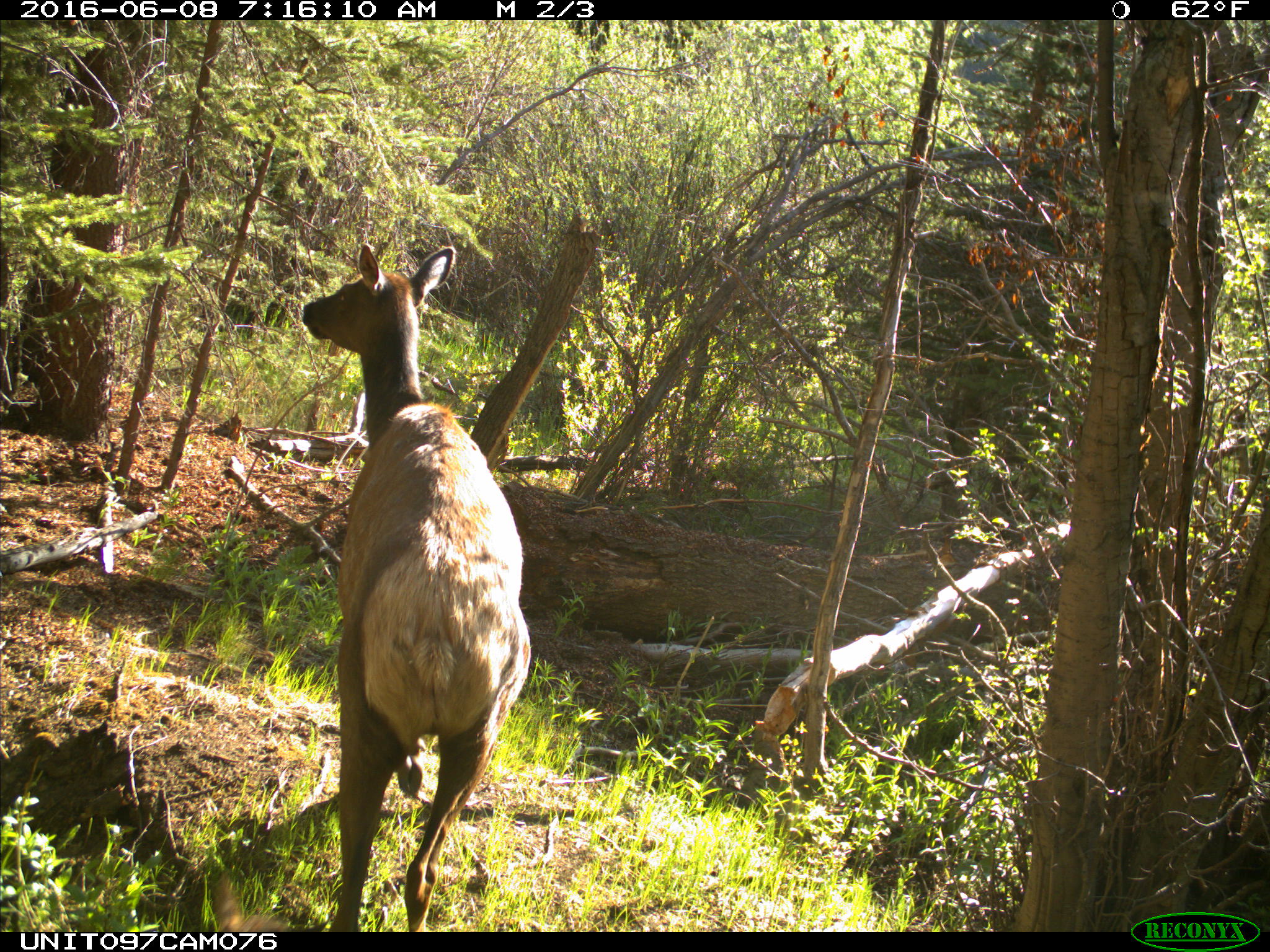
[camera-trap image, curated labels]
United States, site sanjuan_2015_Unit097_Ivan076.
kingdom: Animalia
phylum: Chordata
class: Mammalia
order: Artiodactyla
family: Cervidae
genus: Cervus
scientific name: Cervus elaphus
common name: red deer